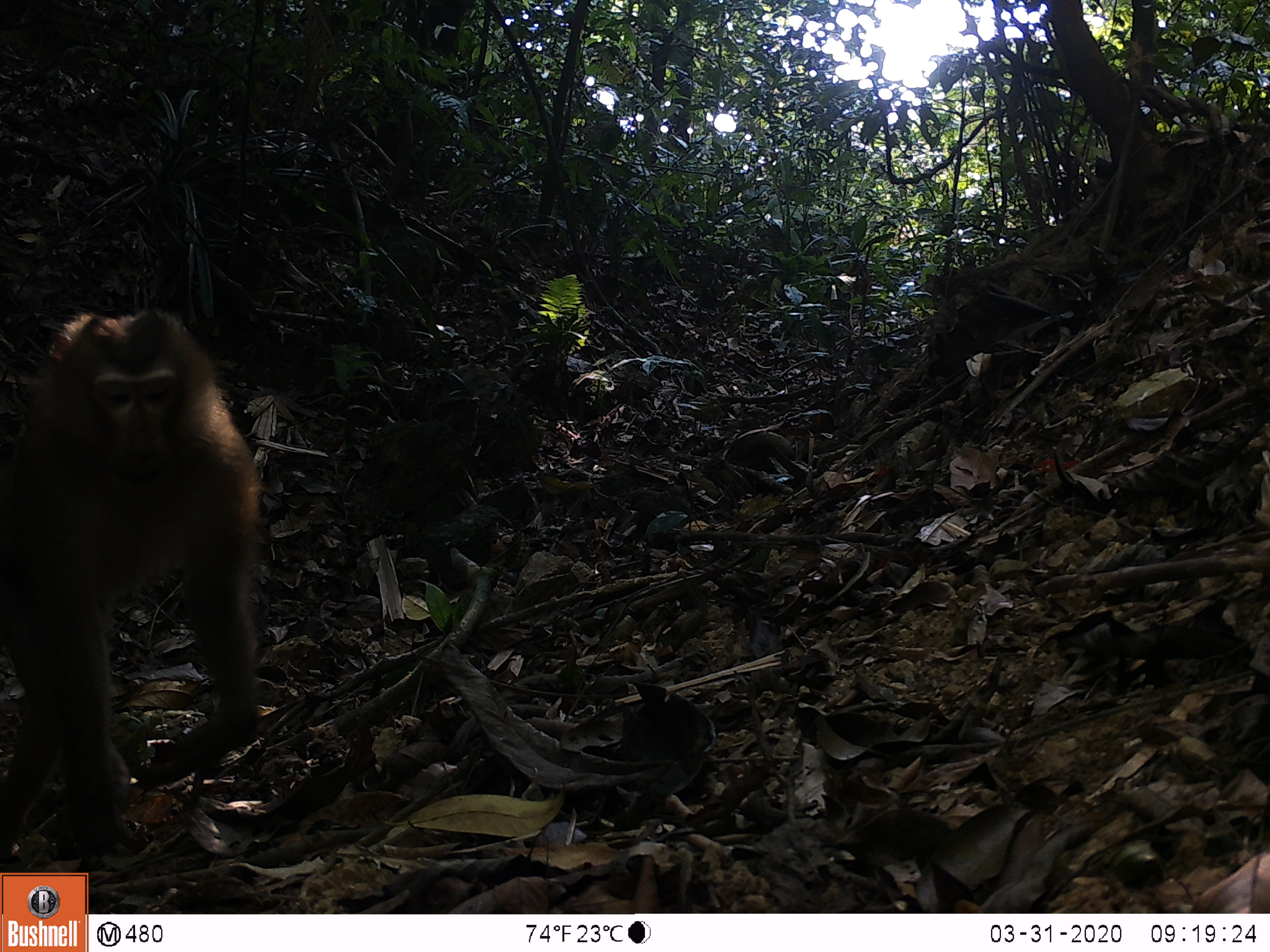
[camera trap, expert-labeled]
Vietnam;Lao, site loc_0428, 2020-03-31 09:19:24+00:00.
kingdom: Animalia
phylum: Chordata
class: Mammalia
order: Primates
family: Cercopithecidae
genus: Macaca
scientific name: Macaca nemestrina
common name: pig-tailed macaque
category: pig tailed macaque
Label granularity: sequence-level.